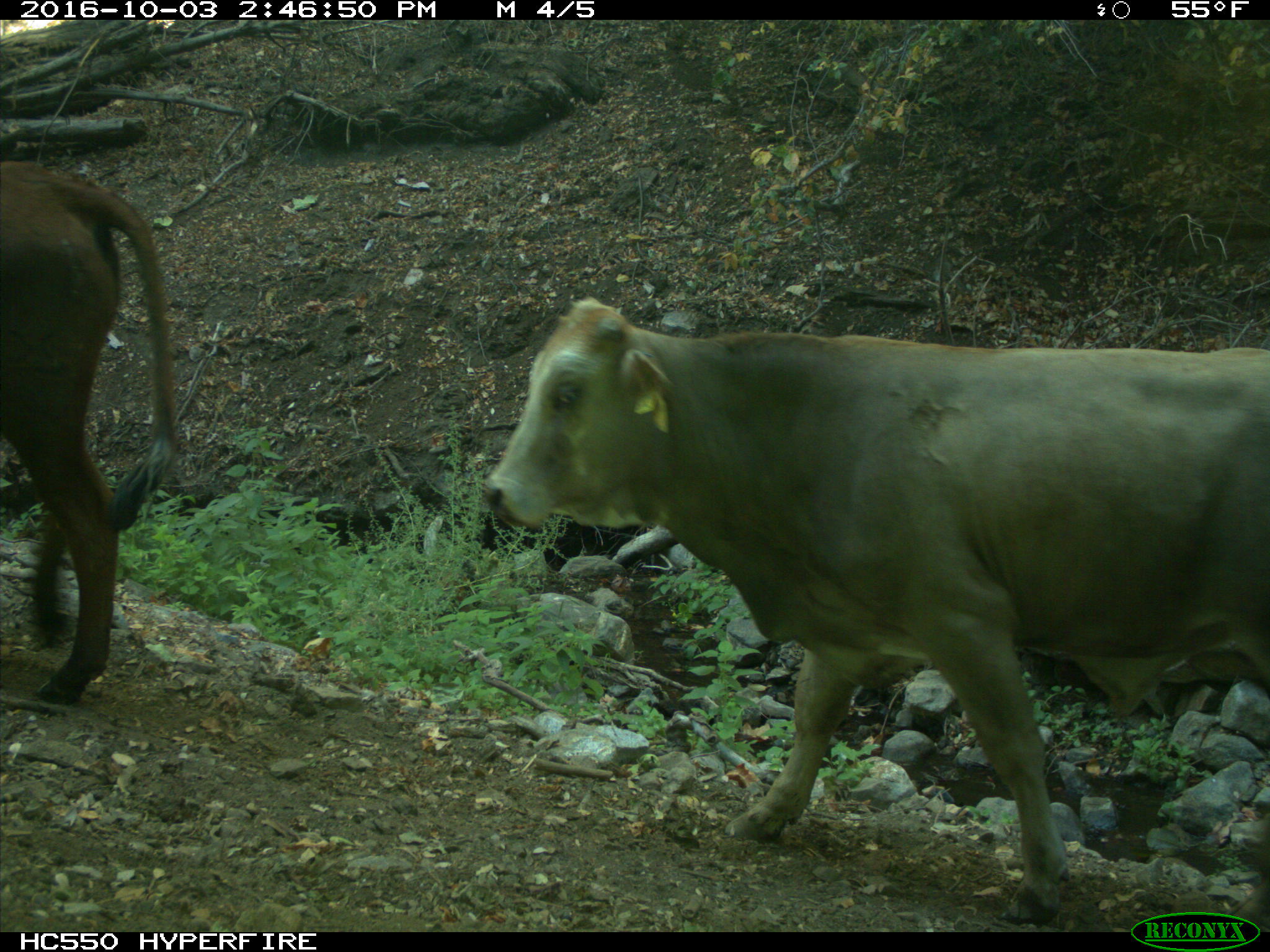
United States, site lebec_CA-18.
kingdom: Animalia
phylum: Chordata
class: Mammalia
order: Artiodactyla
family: Bovidae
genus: Bos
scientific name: Bos taurus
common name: domestic cow